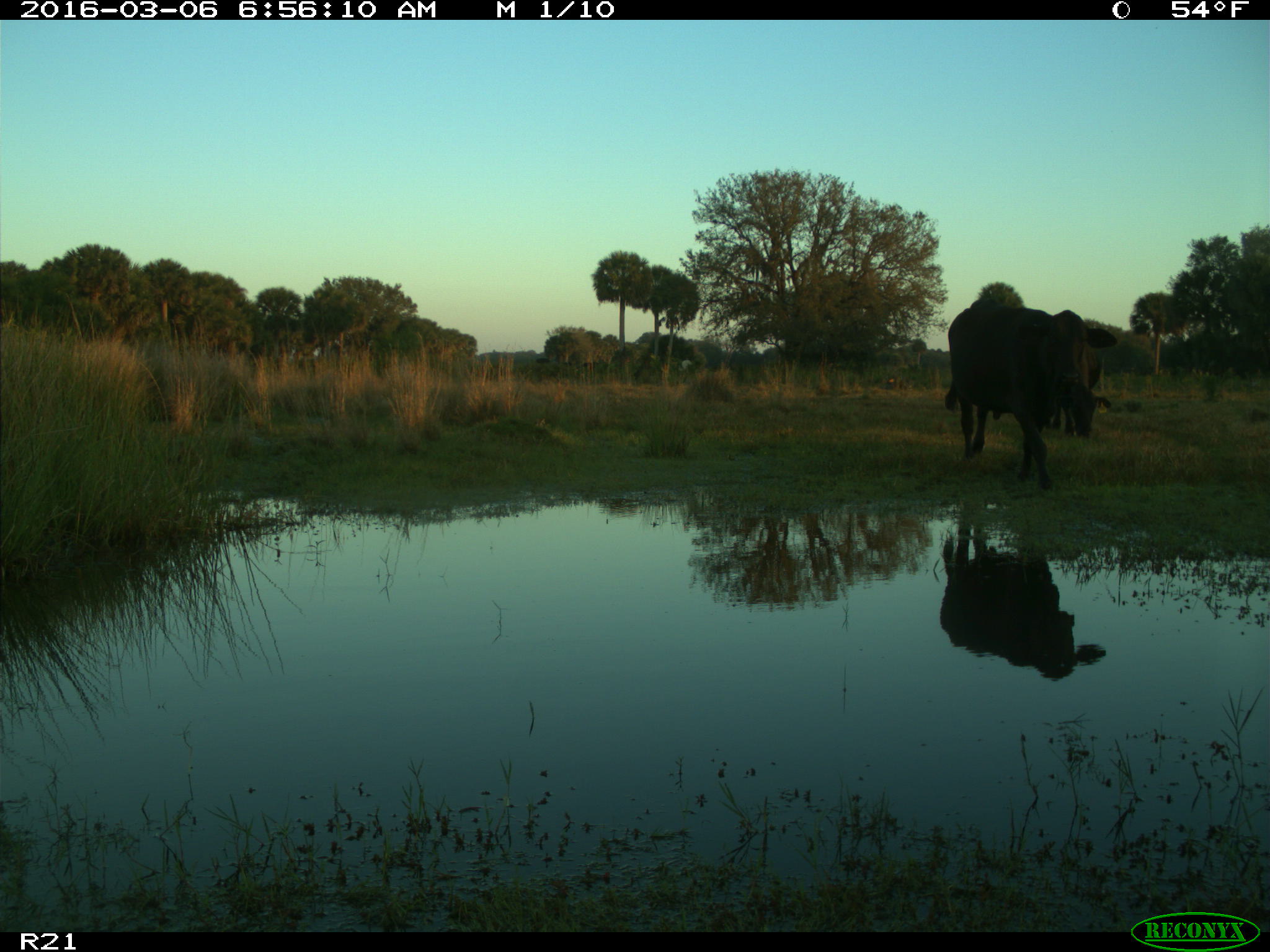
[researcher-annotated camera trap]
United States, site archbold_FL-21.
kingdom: Animalia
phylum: Chordata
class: Mammalia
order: Artiodactyla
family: Bovidae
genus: Bos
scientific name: Bos taurus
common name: domestic cow